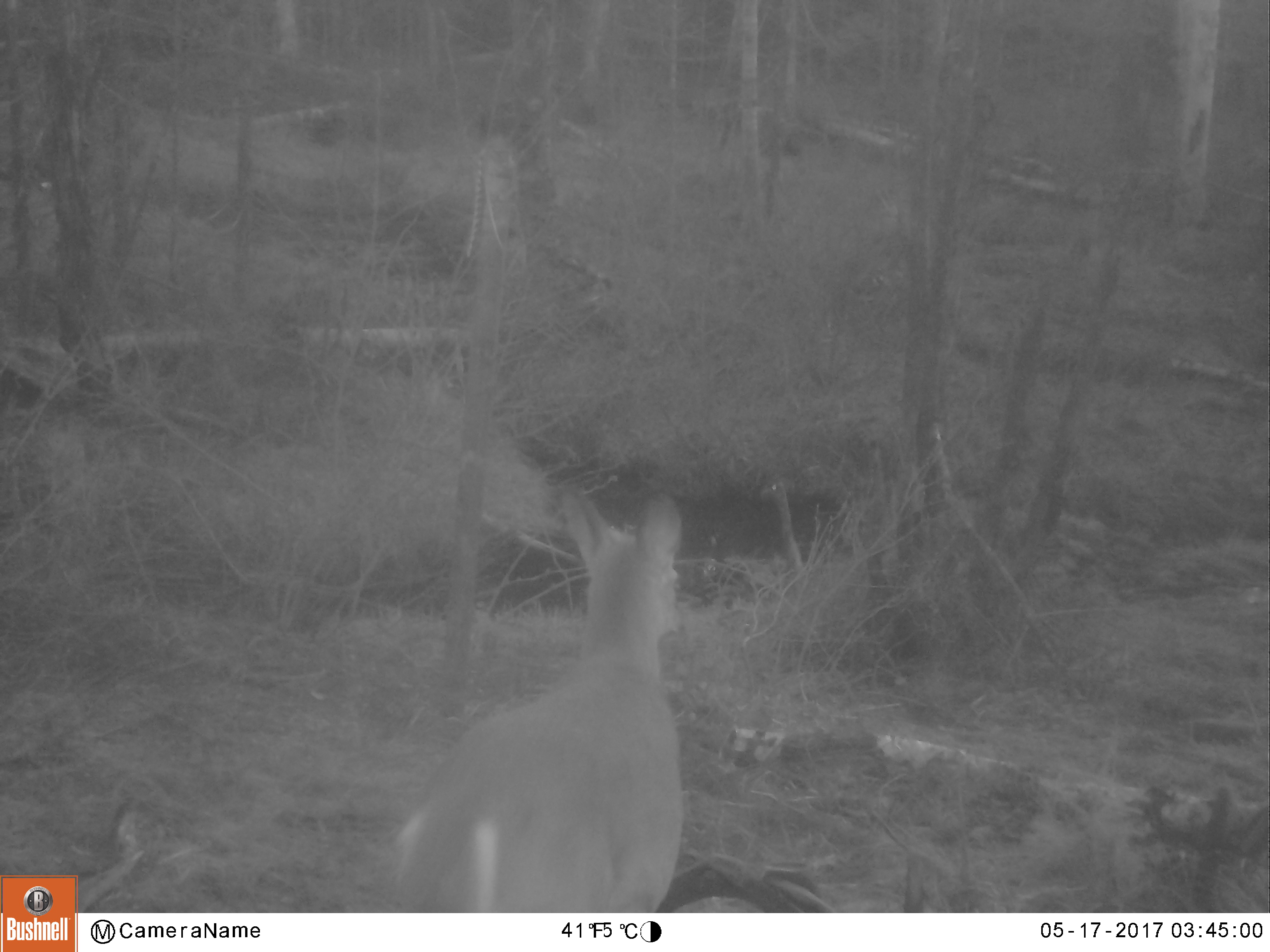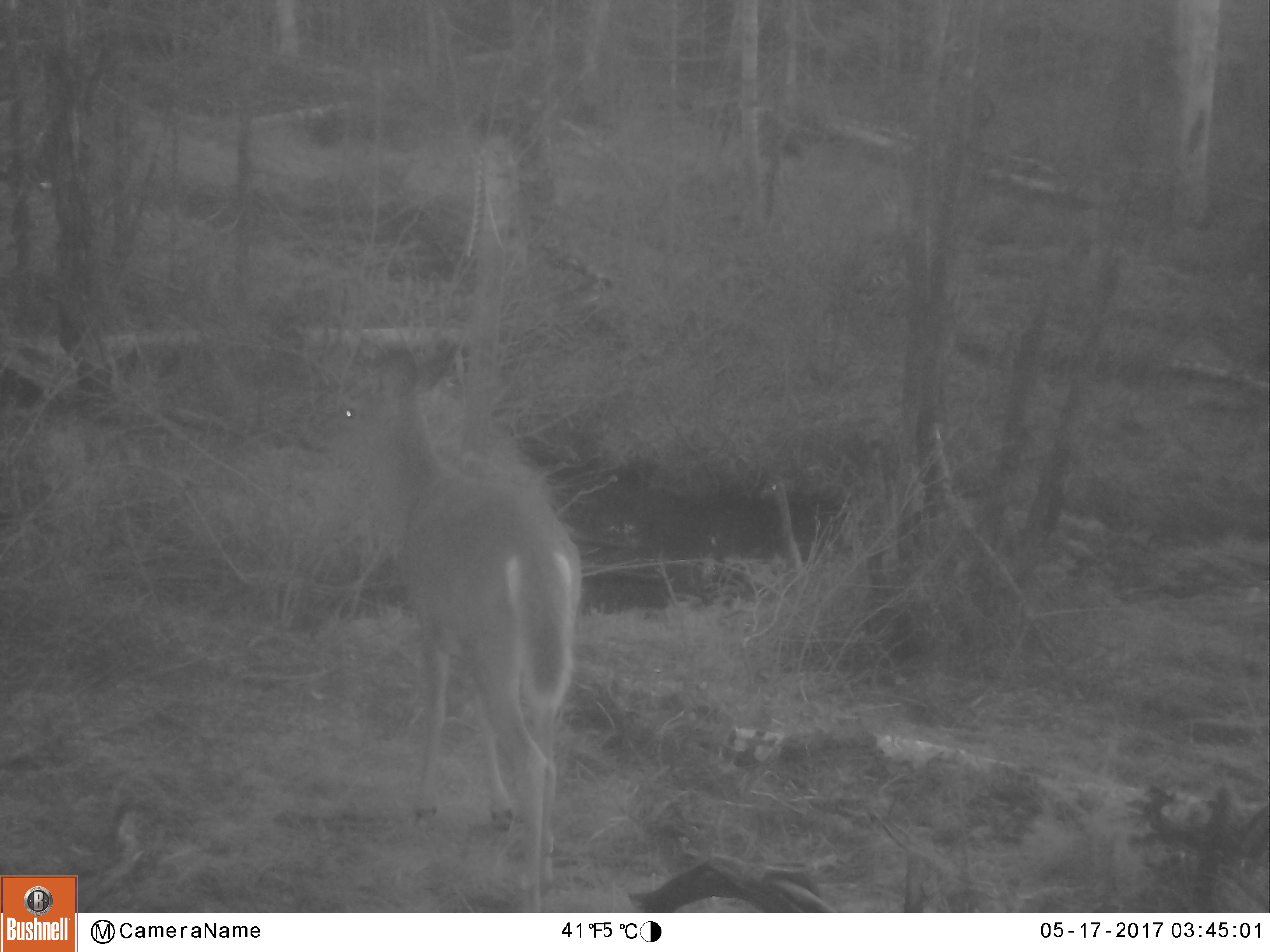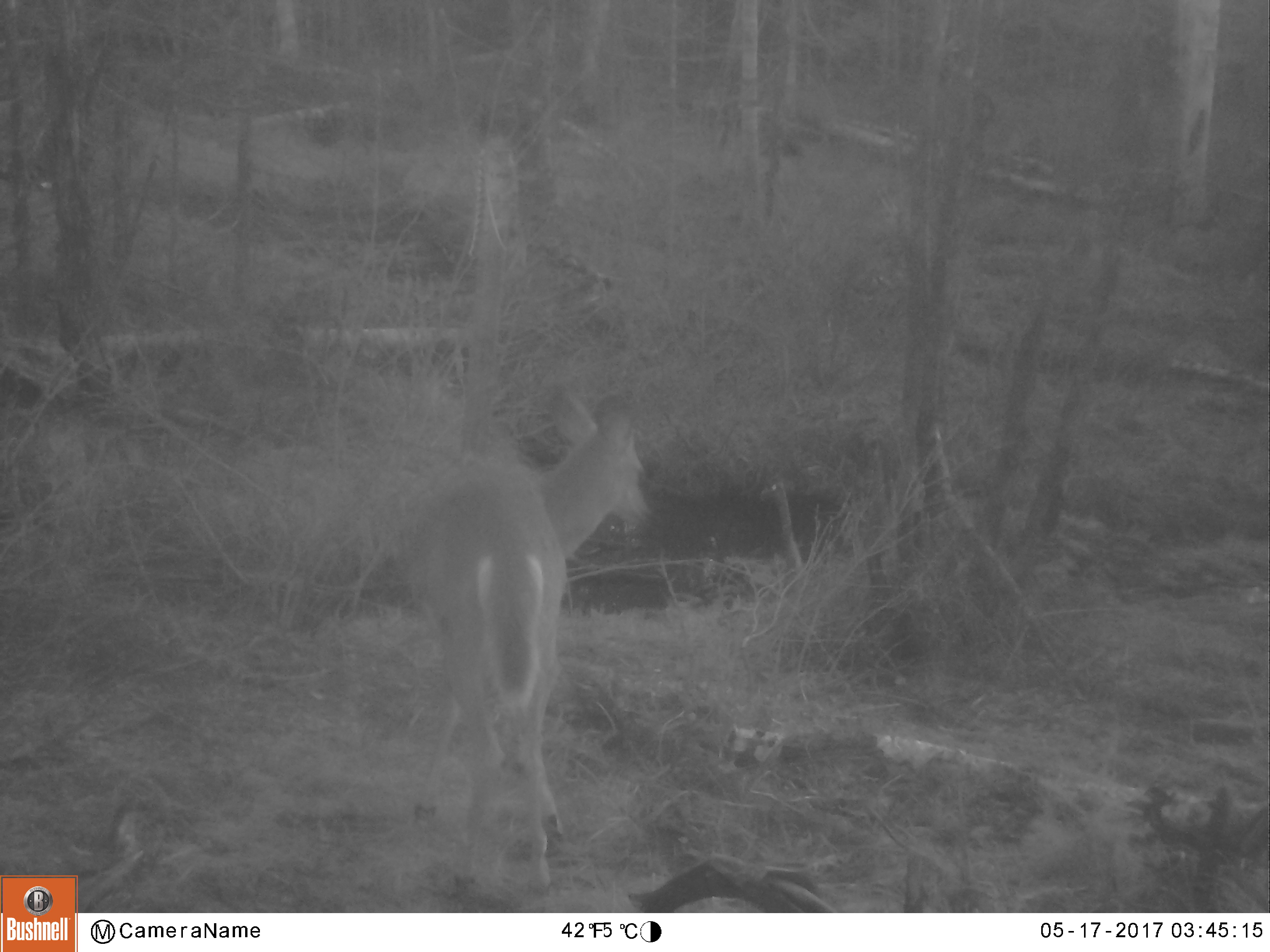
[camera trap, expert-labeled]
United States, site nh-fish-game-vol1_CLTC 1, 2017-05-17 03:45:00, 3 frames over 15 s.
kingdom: Animalia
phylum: Chordata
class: Mammalia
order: Artiodactyla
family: Cervidae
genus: Odocoileus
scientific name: Odocoileus virginianus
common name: white-tailed deer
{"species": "white-tailed deer (Odocoileus virginianus)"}